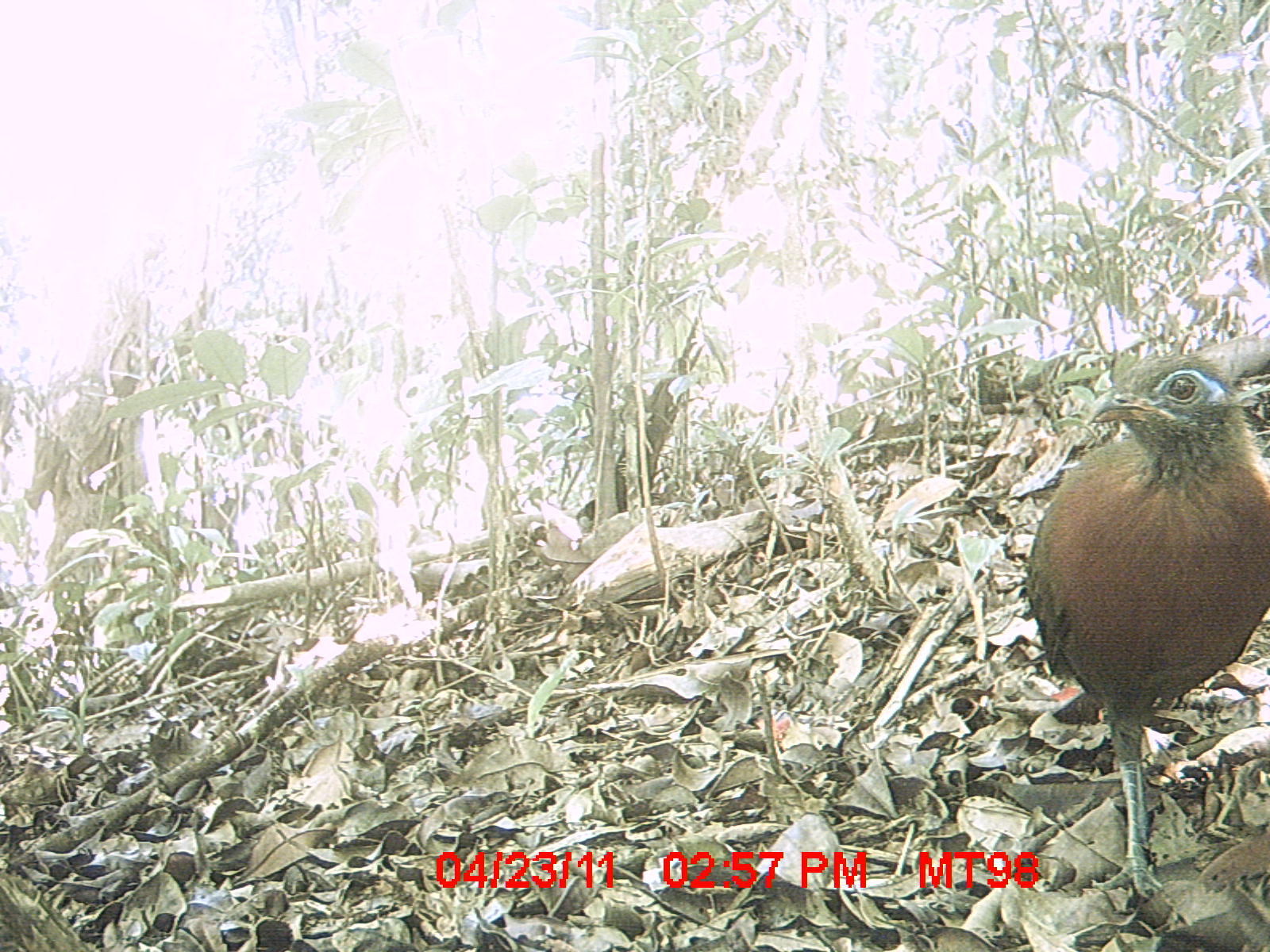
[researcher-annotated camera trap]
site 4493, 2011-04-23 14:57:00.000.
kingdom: Animalia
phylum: Chordata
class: Aves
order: Cuculiformes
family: Cuculidae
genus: Coua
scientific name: Coua serriana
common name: red-breasted coua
Coua serriana (red-breasted coua), count 1.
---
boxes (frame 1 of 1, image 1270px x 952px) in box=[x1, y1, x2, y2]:
coua serriana: box=[1028, 351, 1270, 897]